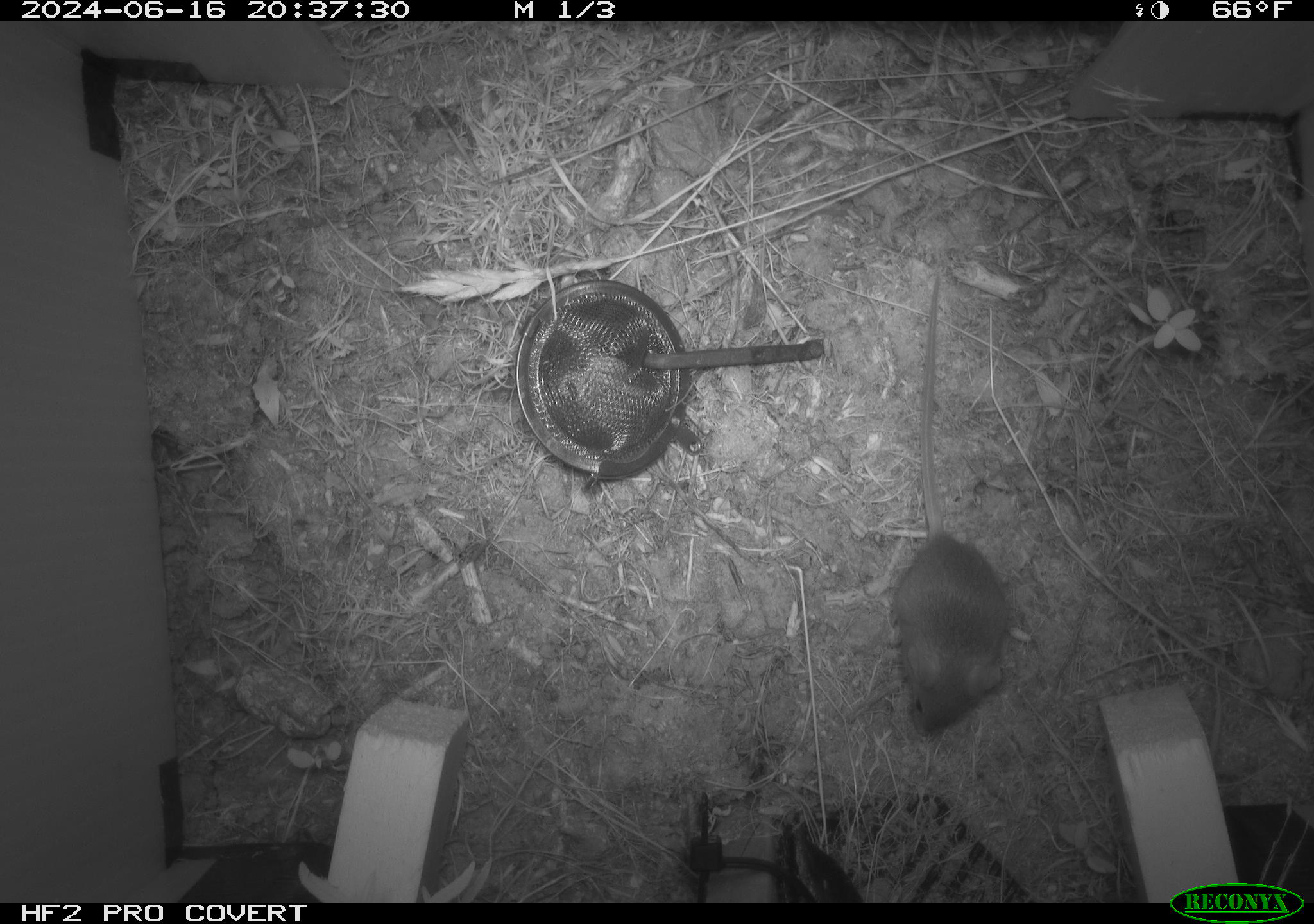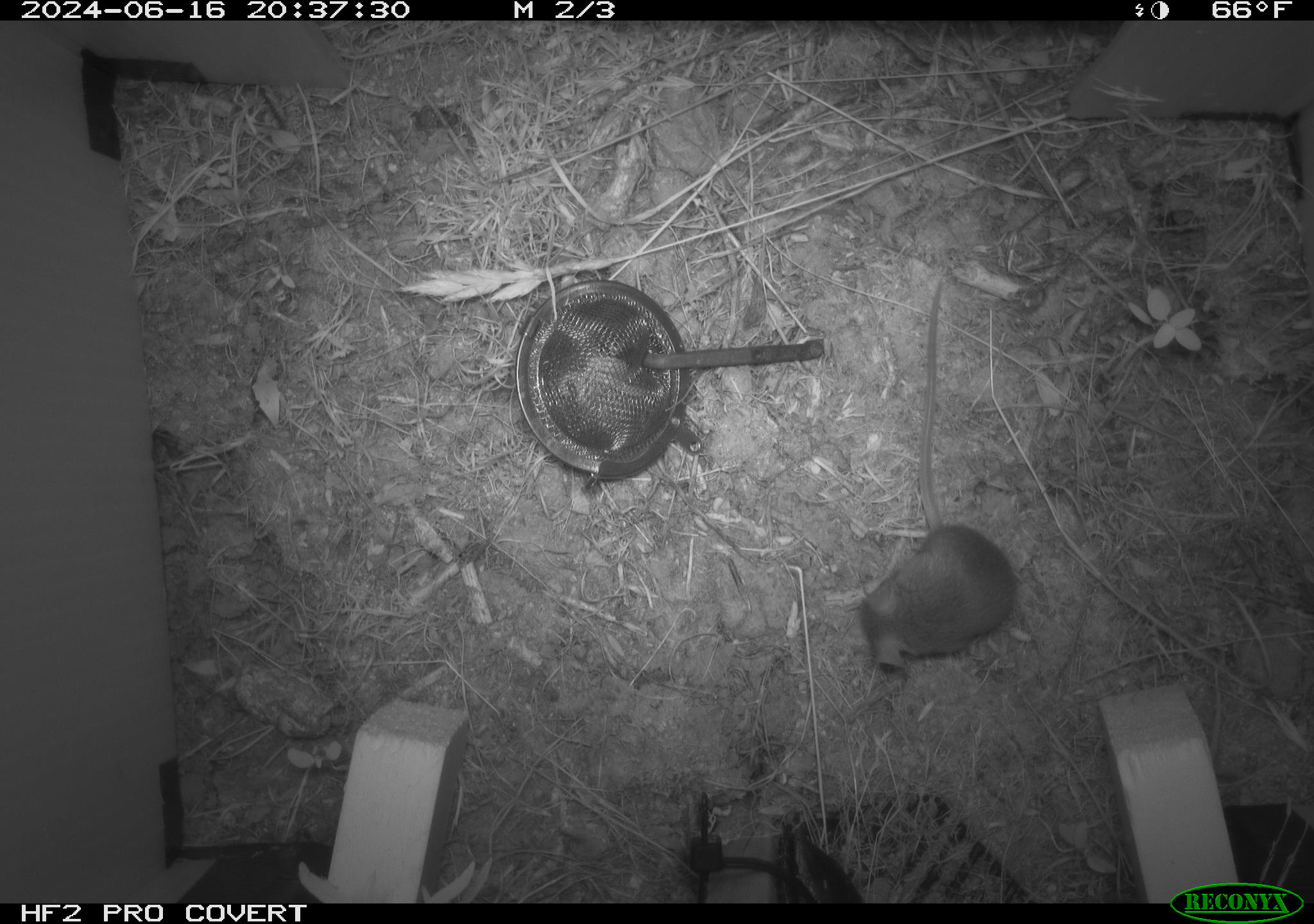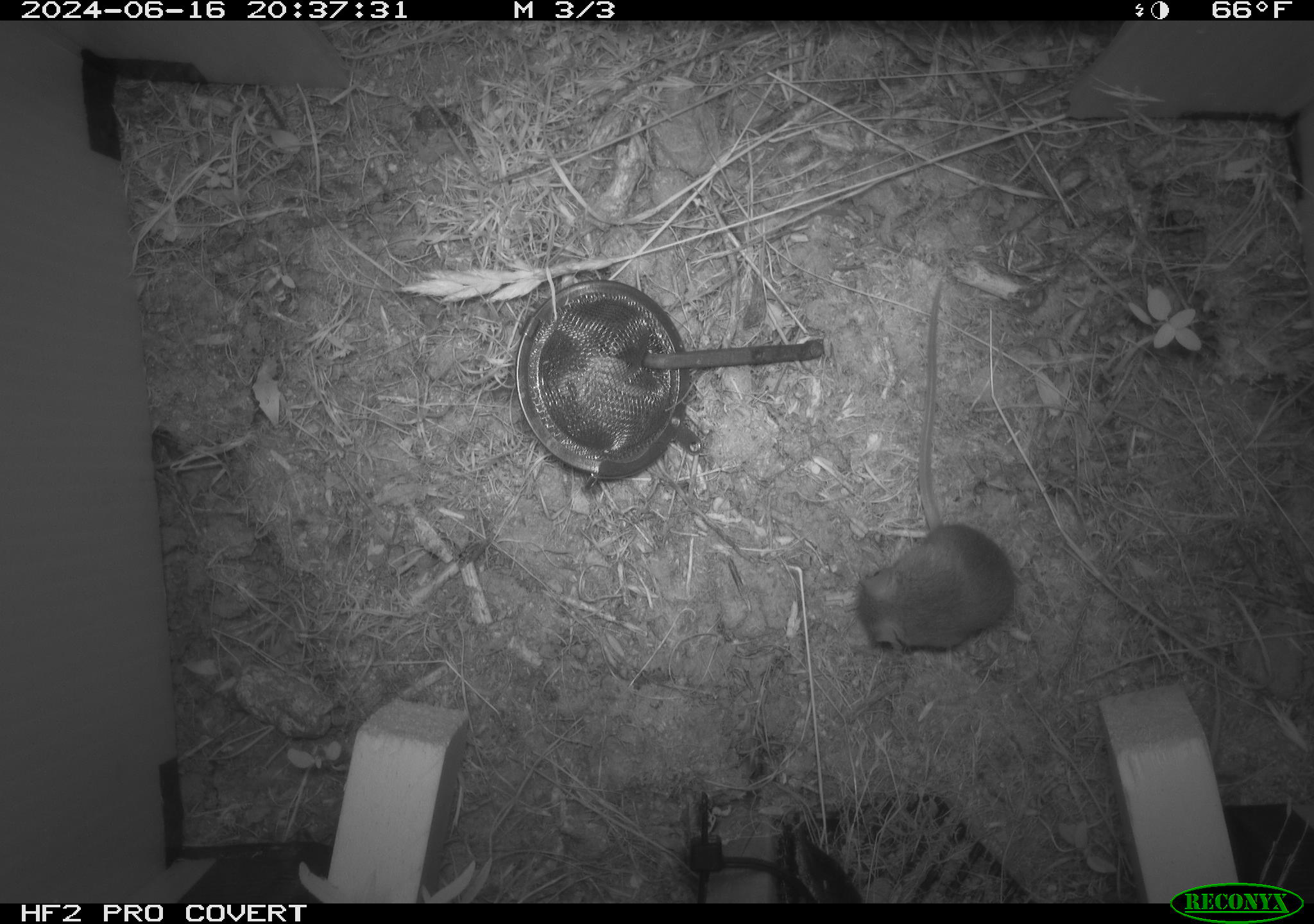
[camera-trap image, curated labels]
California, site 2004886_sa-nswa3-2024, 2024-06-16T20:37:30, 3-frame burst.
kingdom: Animalia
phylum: Chordata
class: Mammalia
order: Rodentia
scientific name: Rodentia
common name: rodent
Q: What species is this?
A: Rodent (Rodentia).